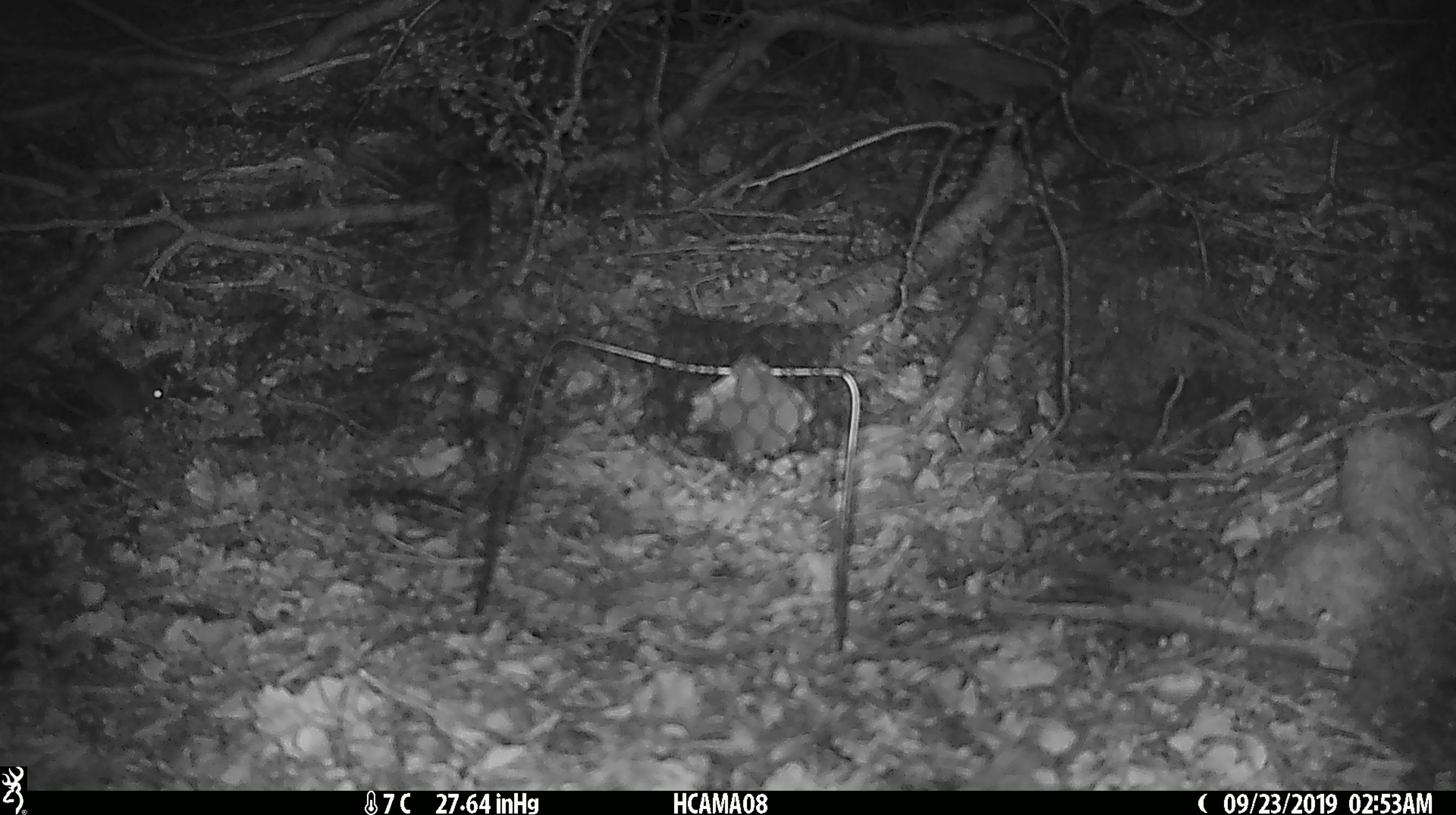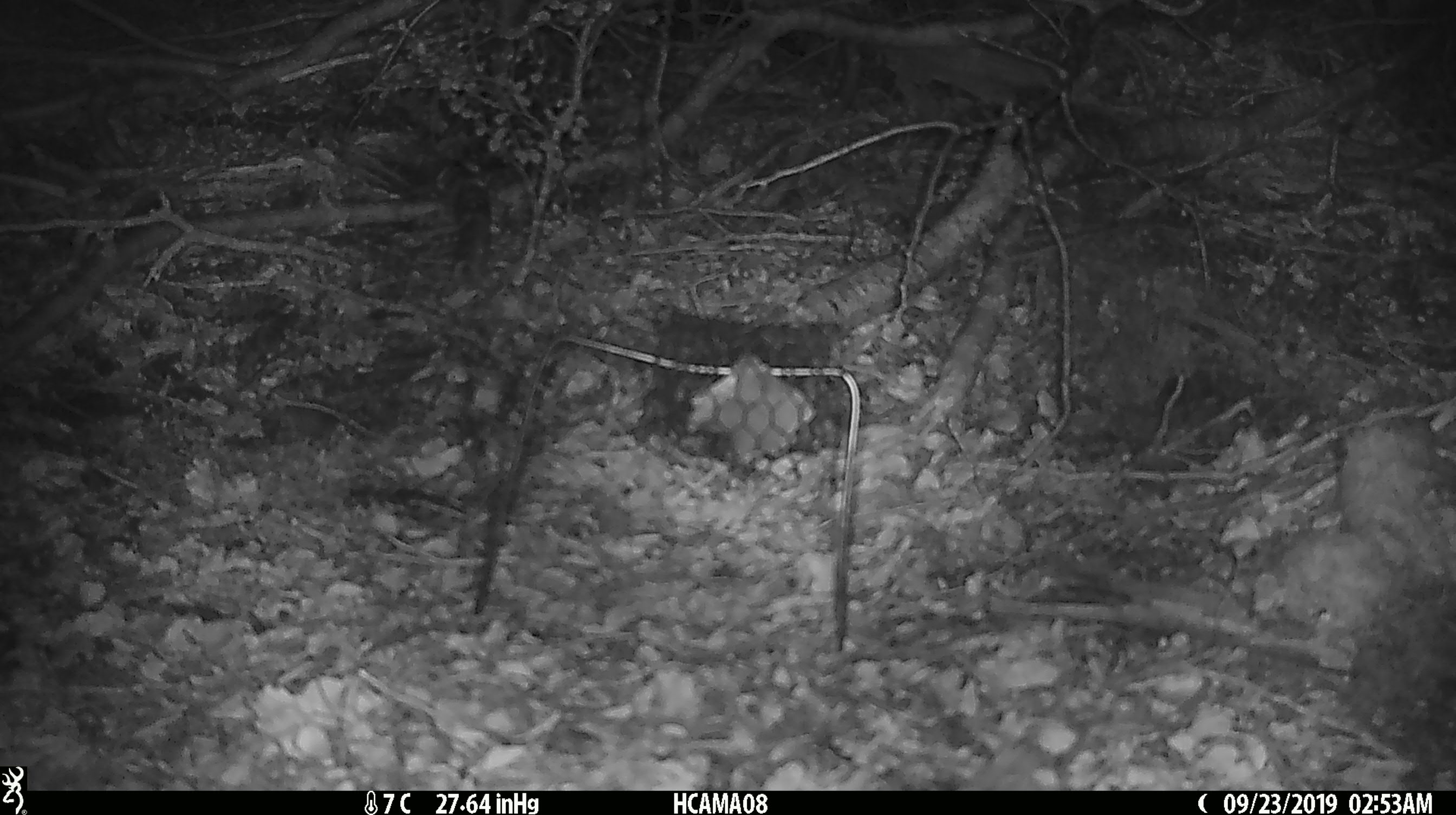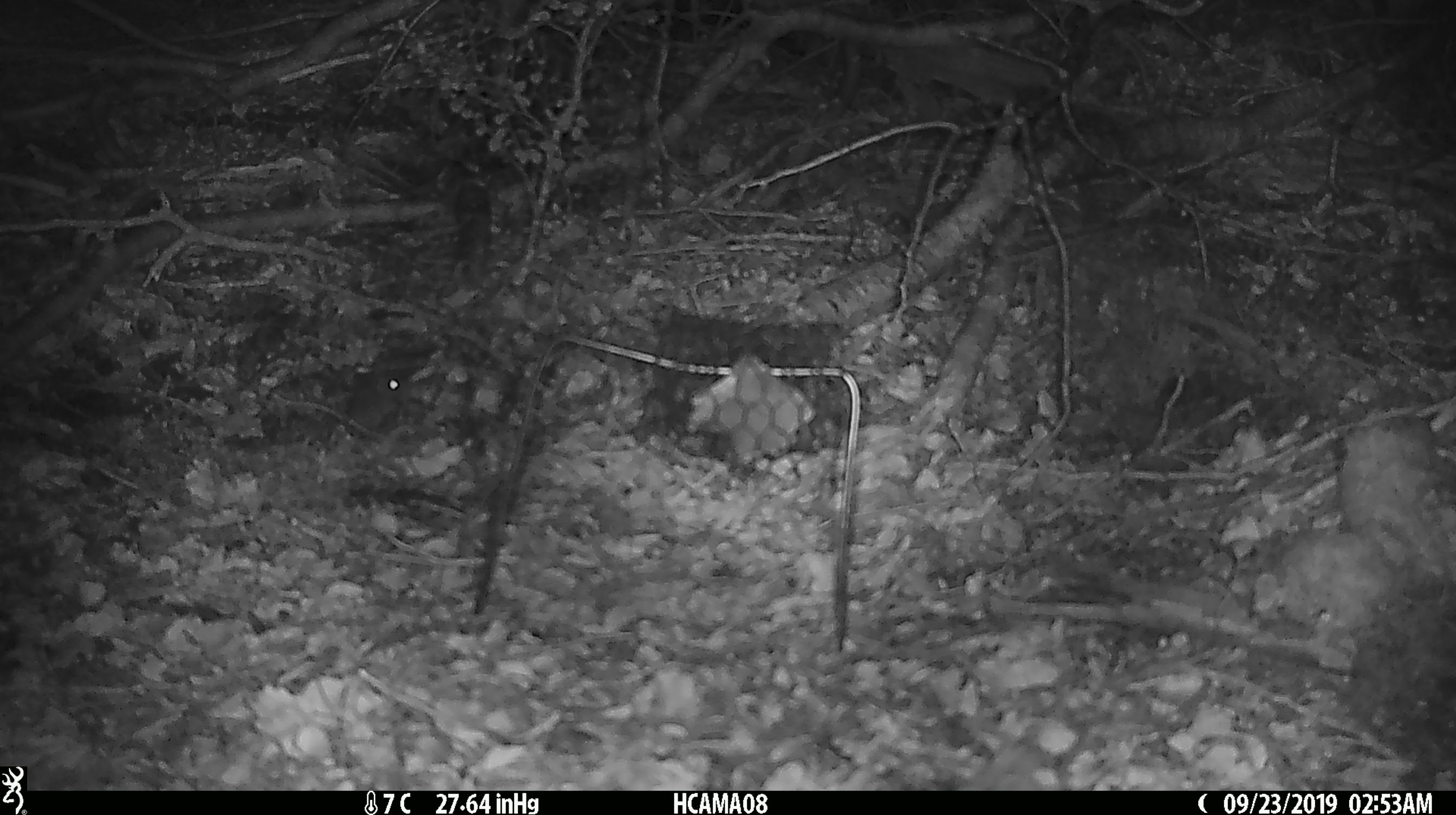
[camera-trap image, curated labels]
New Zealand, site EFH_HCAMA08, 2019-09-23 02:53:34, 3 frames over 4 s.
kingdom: Animalia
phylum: Chordata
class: Mammalia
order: Rodentia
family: Muridae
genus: Mus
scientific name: Mus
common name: mouse